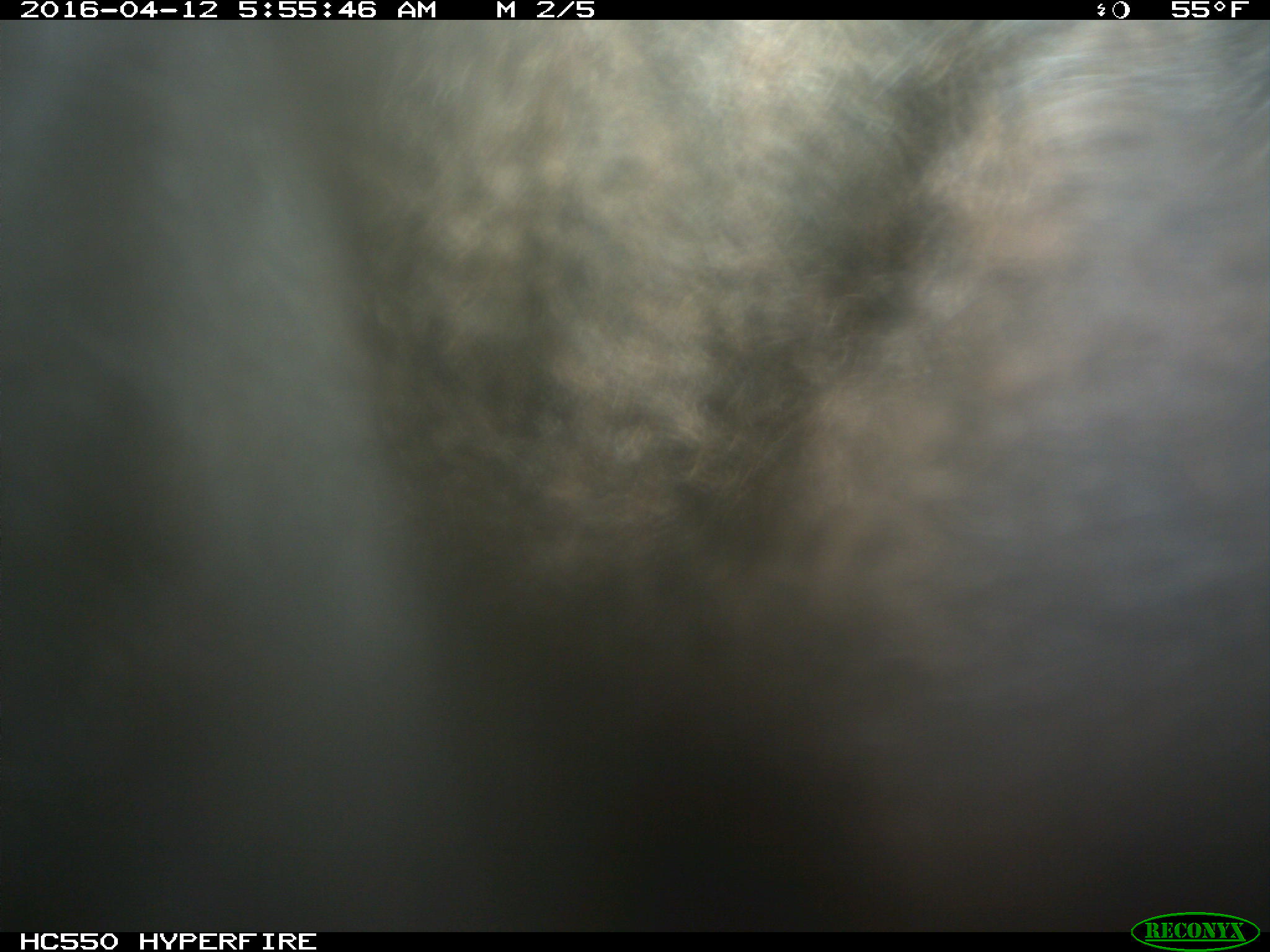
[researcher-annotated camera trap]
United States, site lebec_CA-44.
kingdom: Animalia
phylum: Chordata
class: Mammalia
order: Artiodactyla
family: Bovidae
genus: Bos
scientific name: Bos taurus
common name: domestic cow